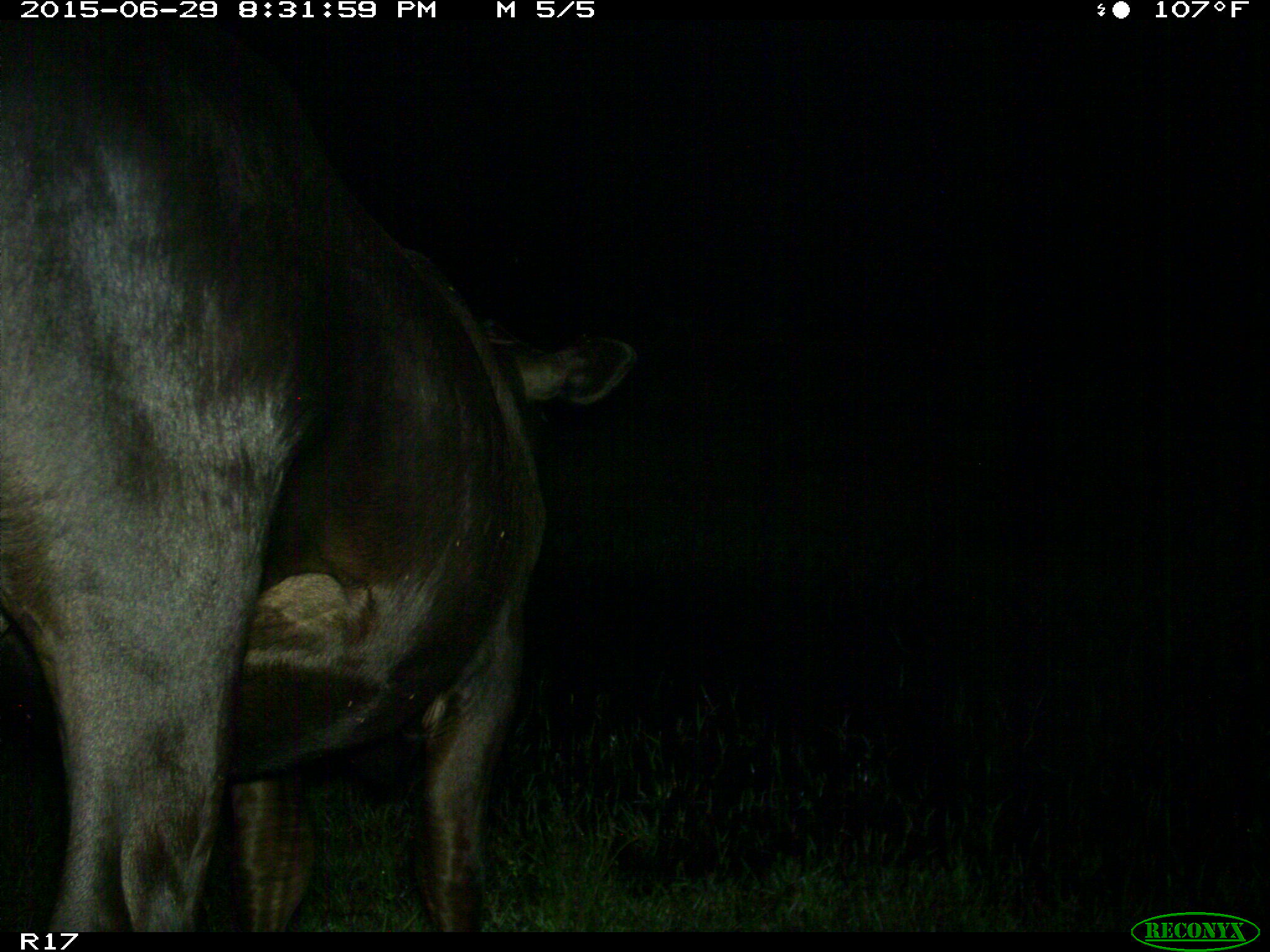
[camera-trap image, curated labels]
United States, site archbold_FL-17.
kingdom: Animalia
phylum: Chordata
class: Mammalia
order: Artiodactyla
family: Bovidae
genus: Bos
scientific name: Bos taurus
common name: domestic cow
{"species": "Bos taurus (domestic cow)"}